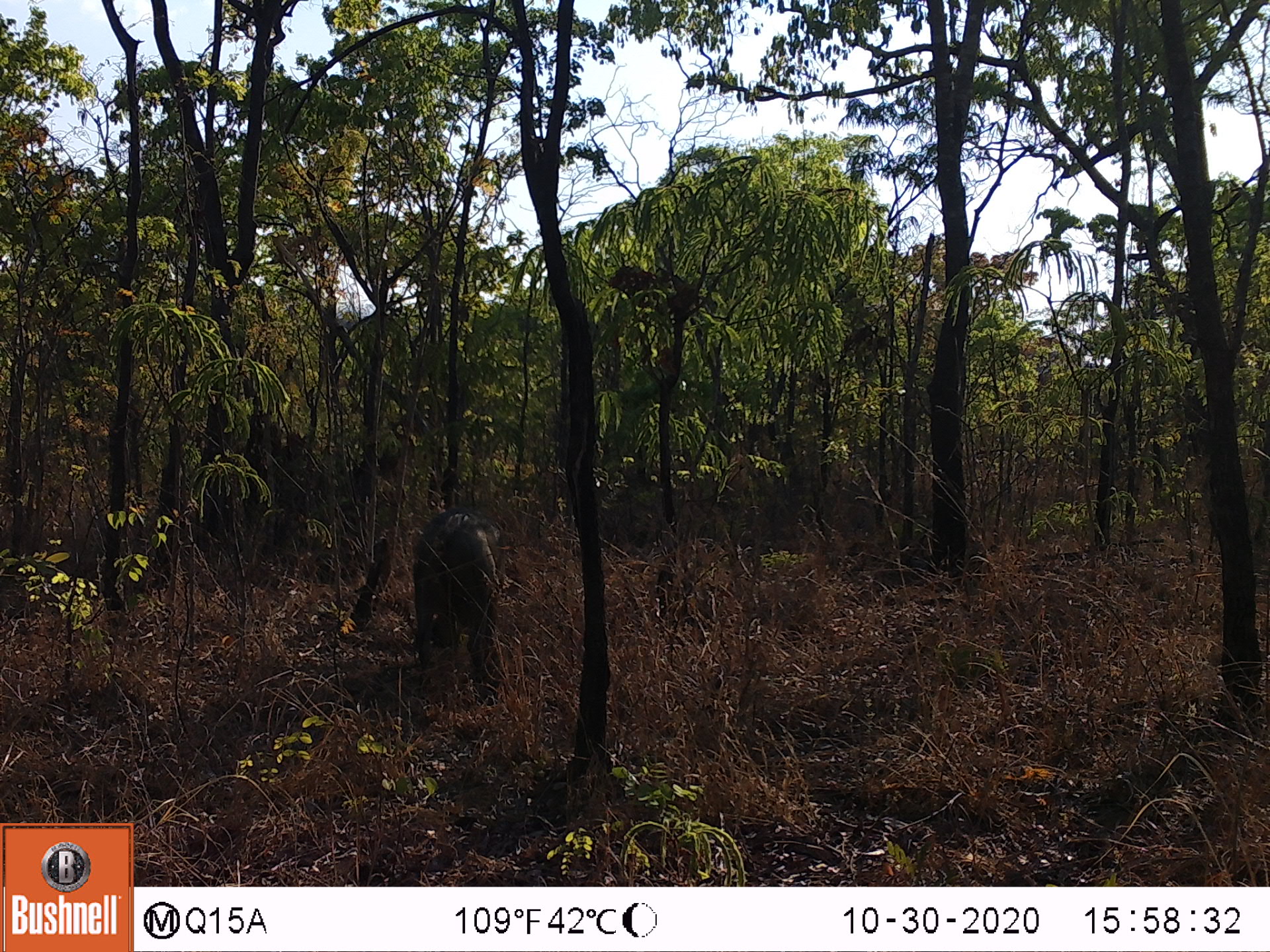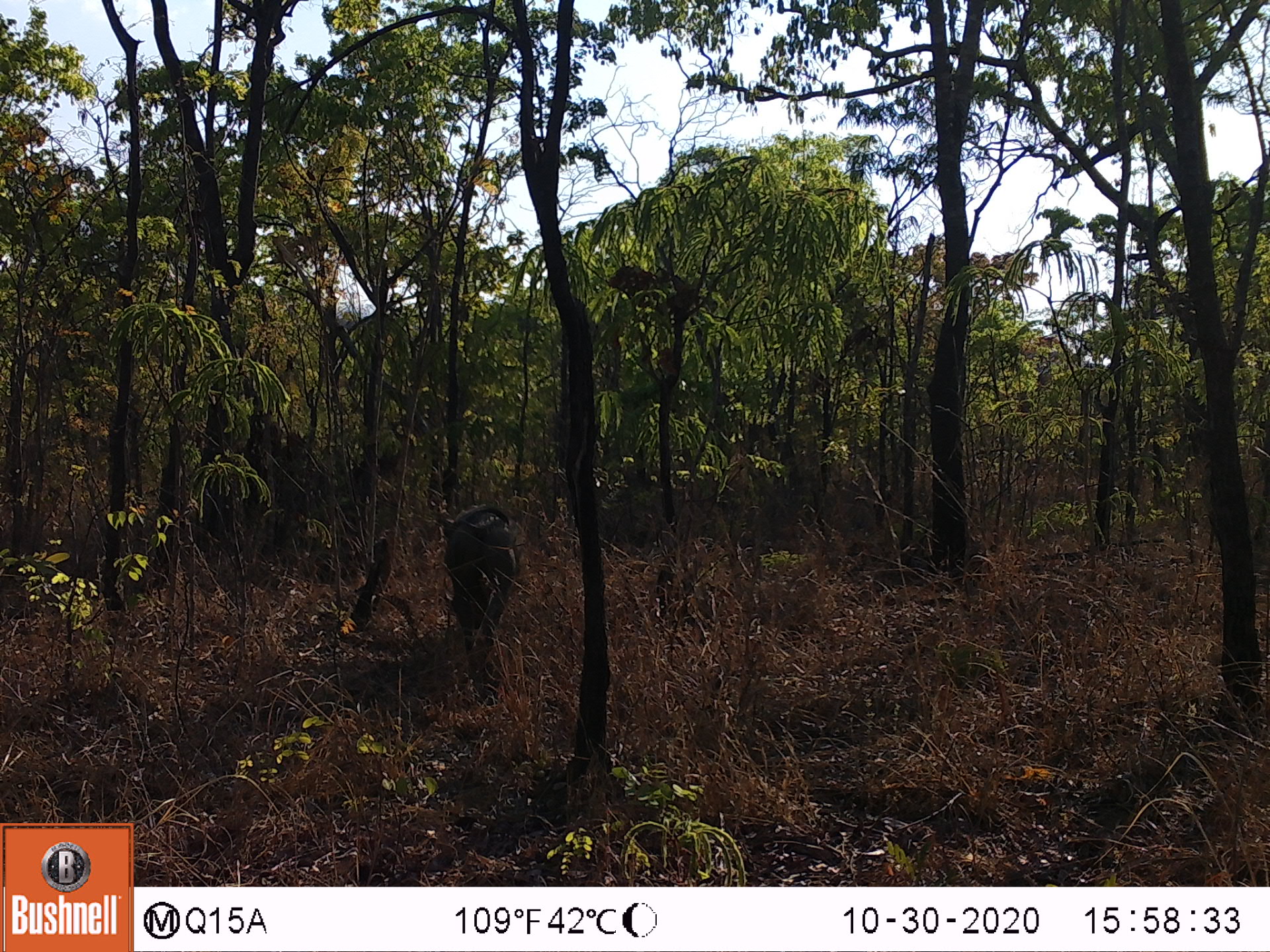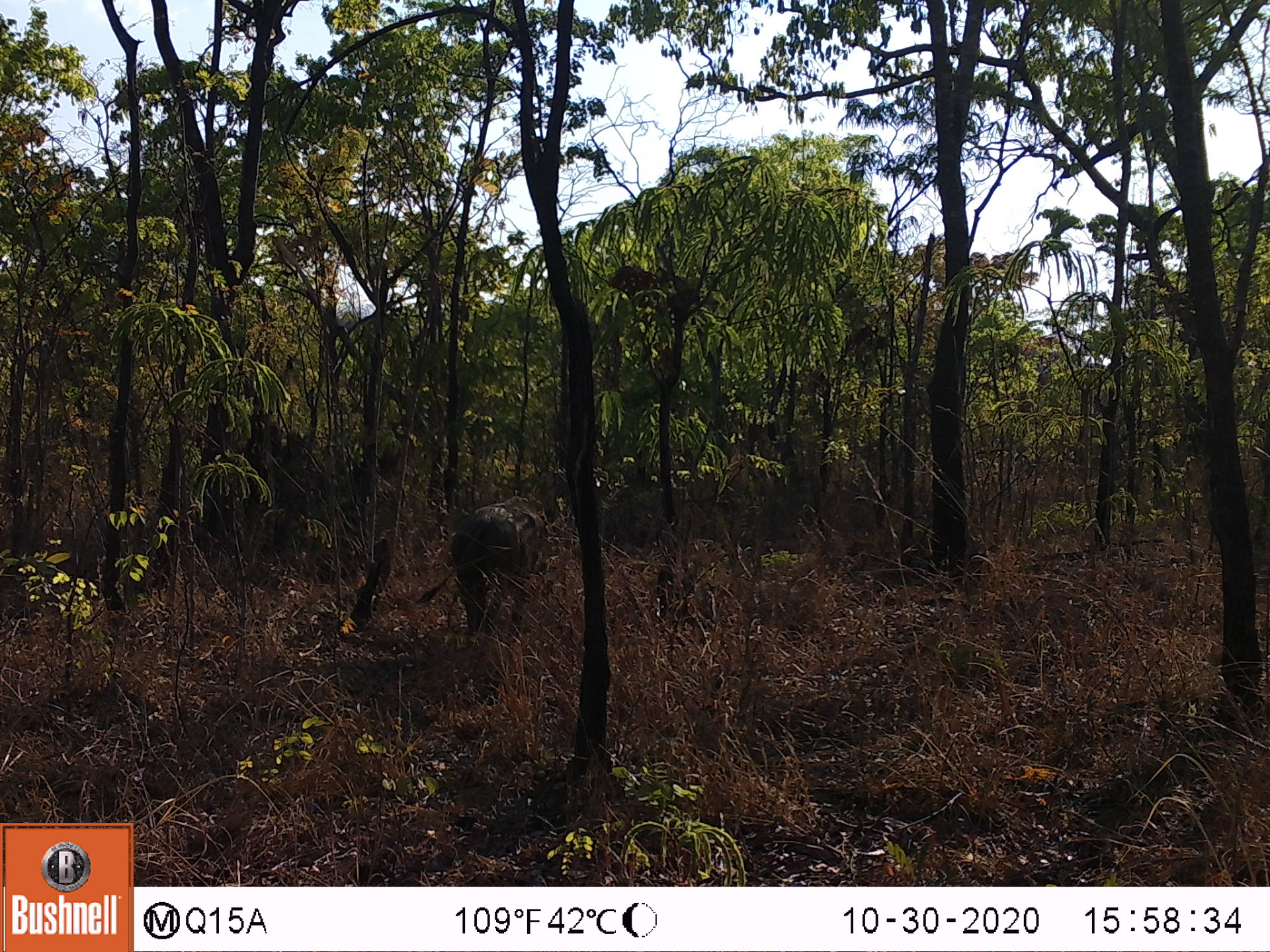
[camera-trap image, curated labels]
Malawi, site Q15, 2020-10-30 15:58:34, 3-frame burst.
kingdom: Animalia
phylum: Chordata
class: Mammalia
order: Artiodactyla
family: Suidae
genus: Phacochoerus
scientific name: Phacochoerus africanus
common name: common warthog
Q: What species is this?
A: Common warthog (Phacochoerus africanus).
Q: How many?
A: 1.